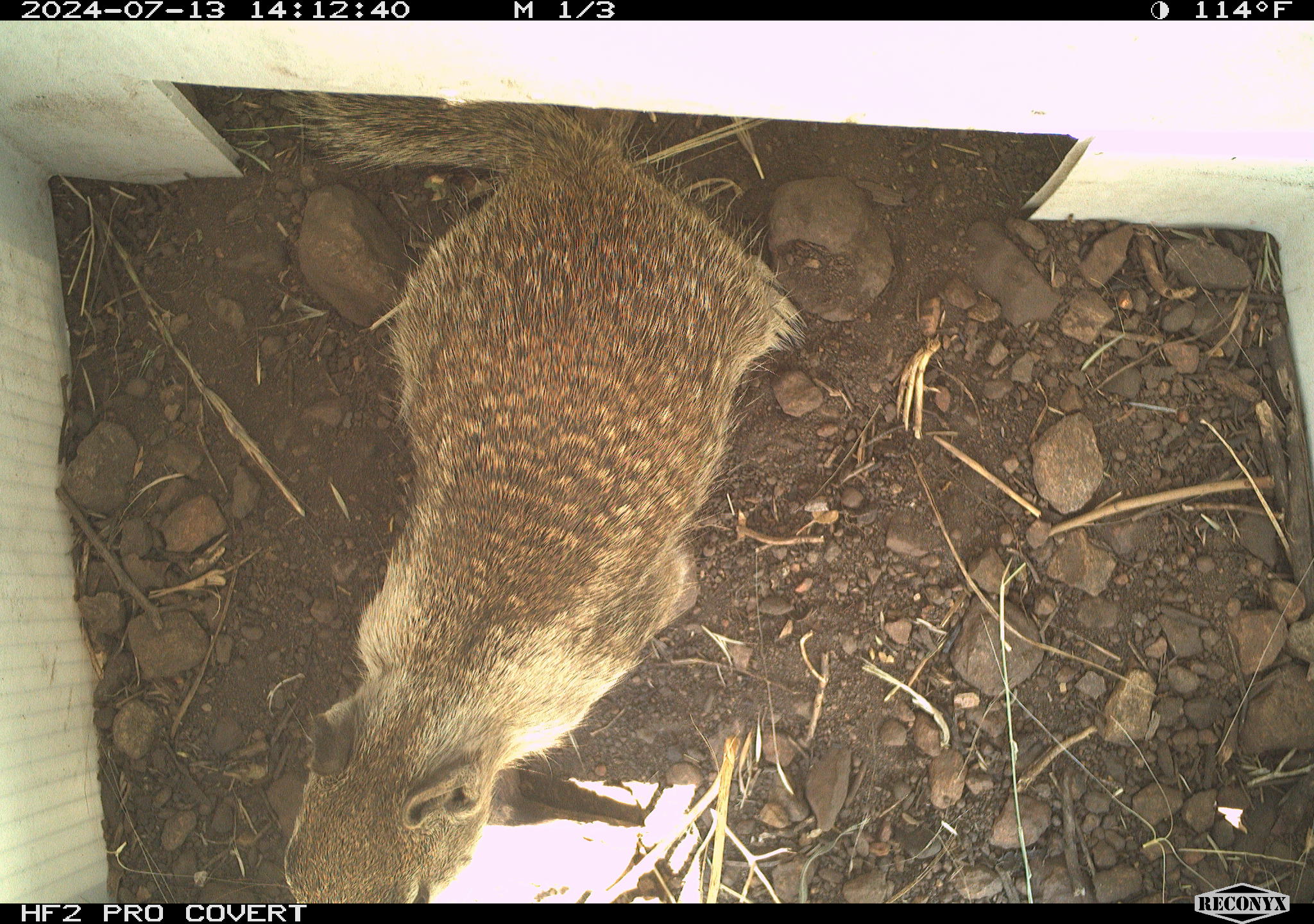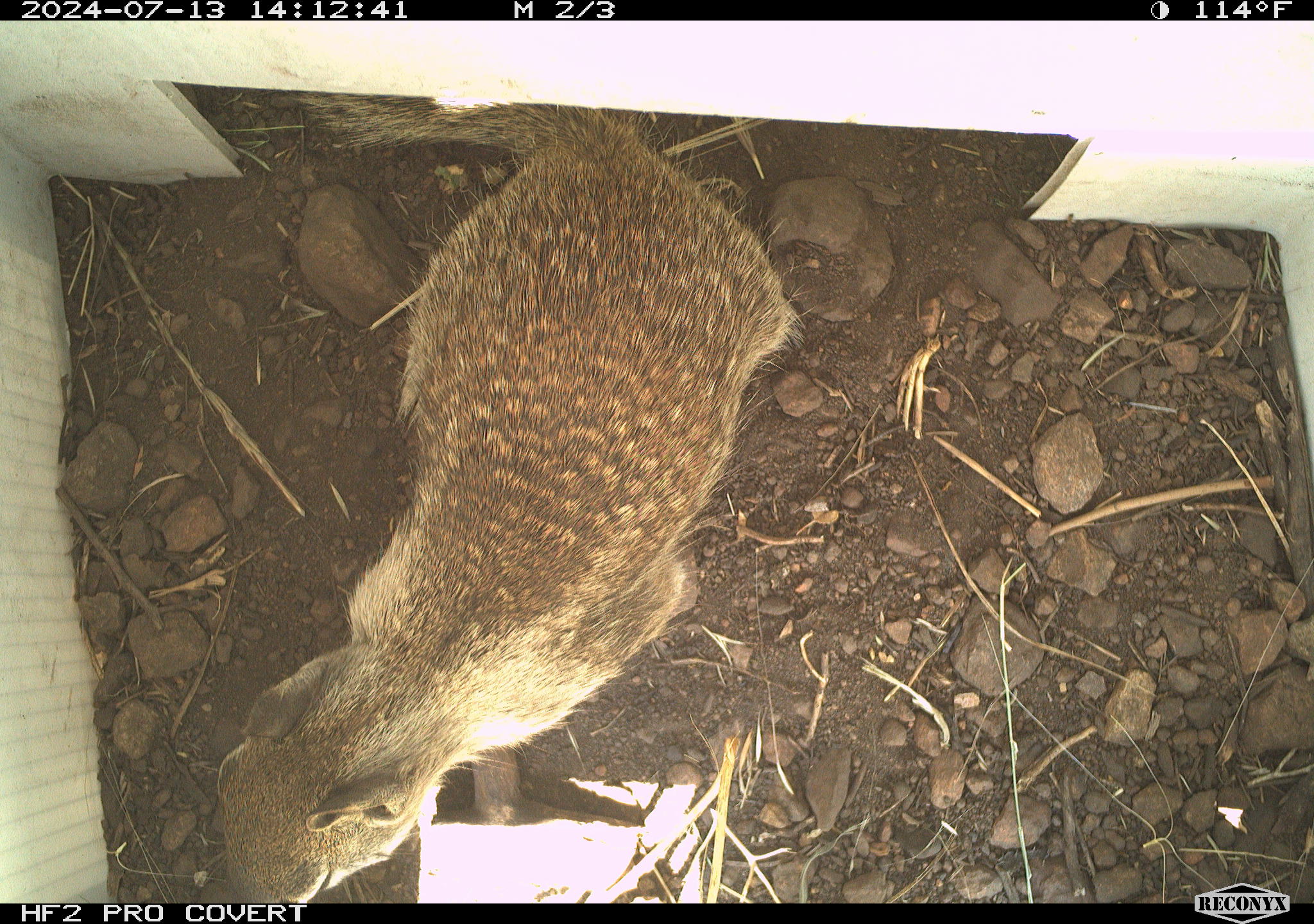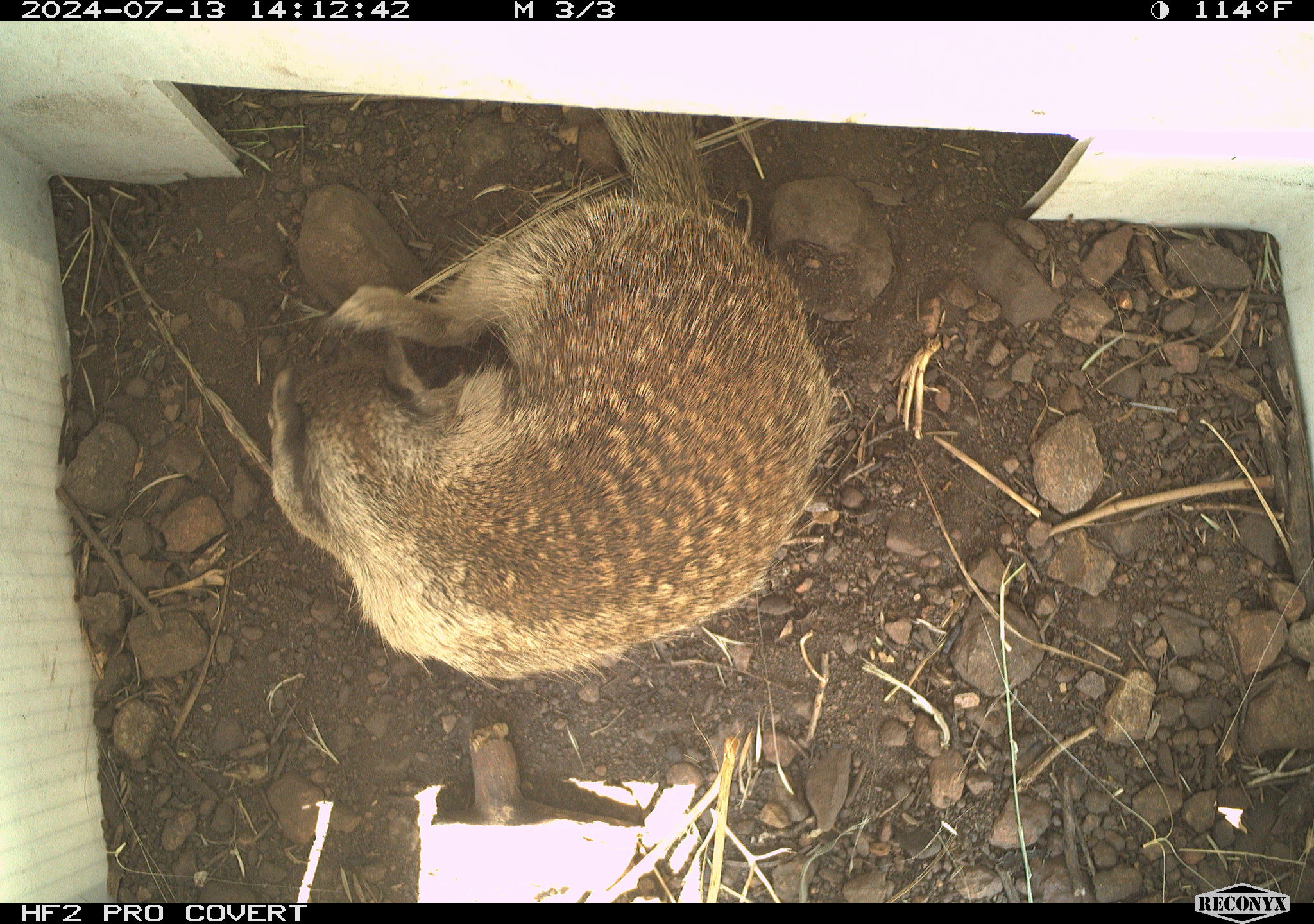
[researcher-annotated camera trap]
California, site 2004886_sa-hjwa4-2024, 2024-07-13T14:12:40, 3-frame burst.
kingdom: Animalia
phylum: Chordata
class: Mammalia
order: Rodentia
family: Sciuridae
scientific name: Sciuridae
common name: squirrels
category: sciuridae family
Sciuridae family (squirrels) (Sciuridae).